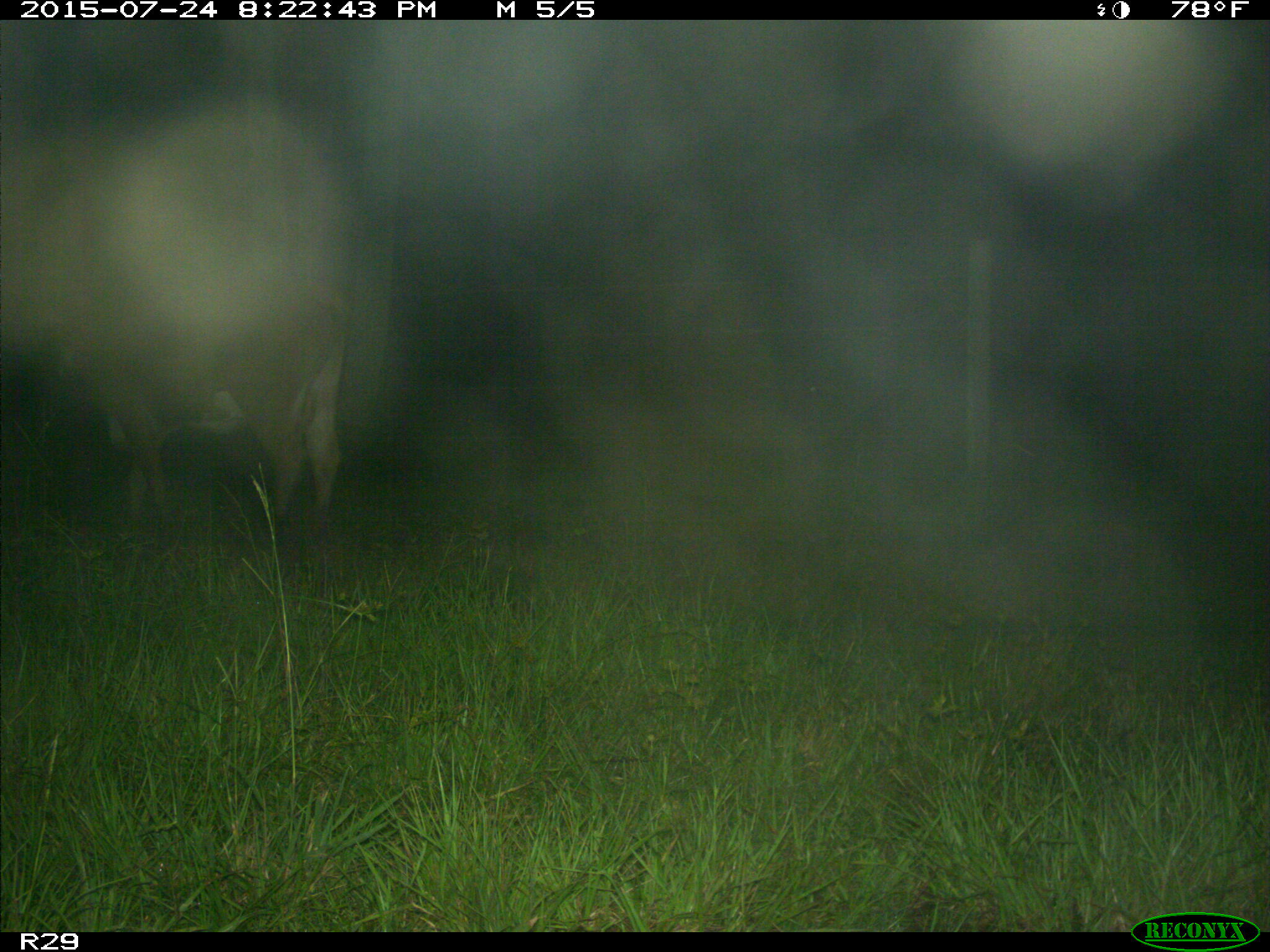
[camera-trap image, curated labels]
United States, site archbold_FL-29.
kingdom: Animalia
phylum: Chordata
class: Mammalia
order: Artiodactyla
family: Bovidae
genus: Bos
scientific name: Bos taurus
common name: domestic cow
Bos taurus (domestic cow).